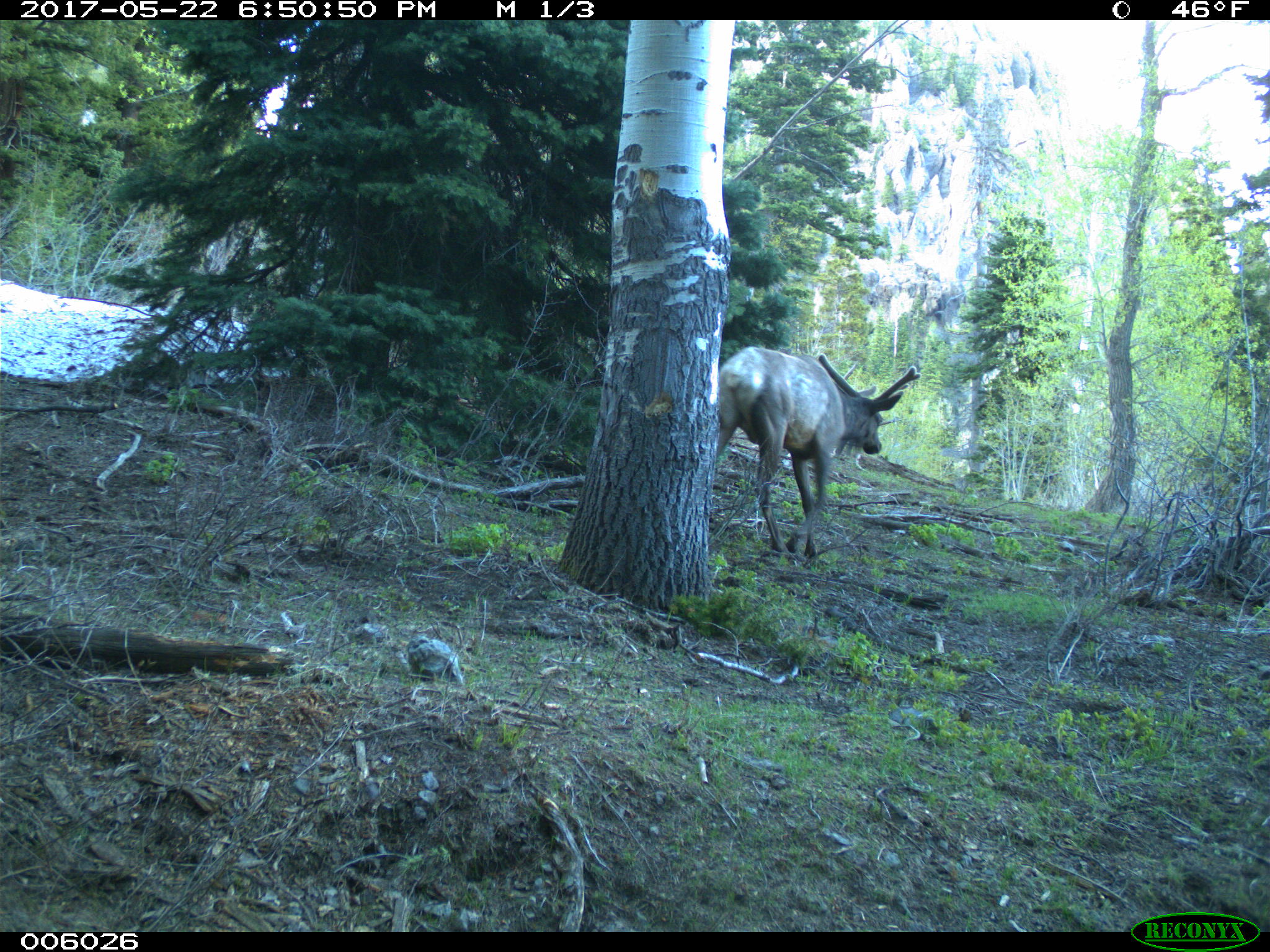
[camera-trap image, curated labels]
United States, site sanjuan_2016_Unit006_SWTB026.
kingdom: Animalia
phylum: Chordata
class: Mammalia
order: Artiodactyla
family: Cervidae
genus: Cervus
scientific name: Cervus elaphus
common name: red deer